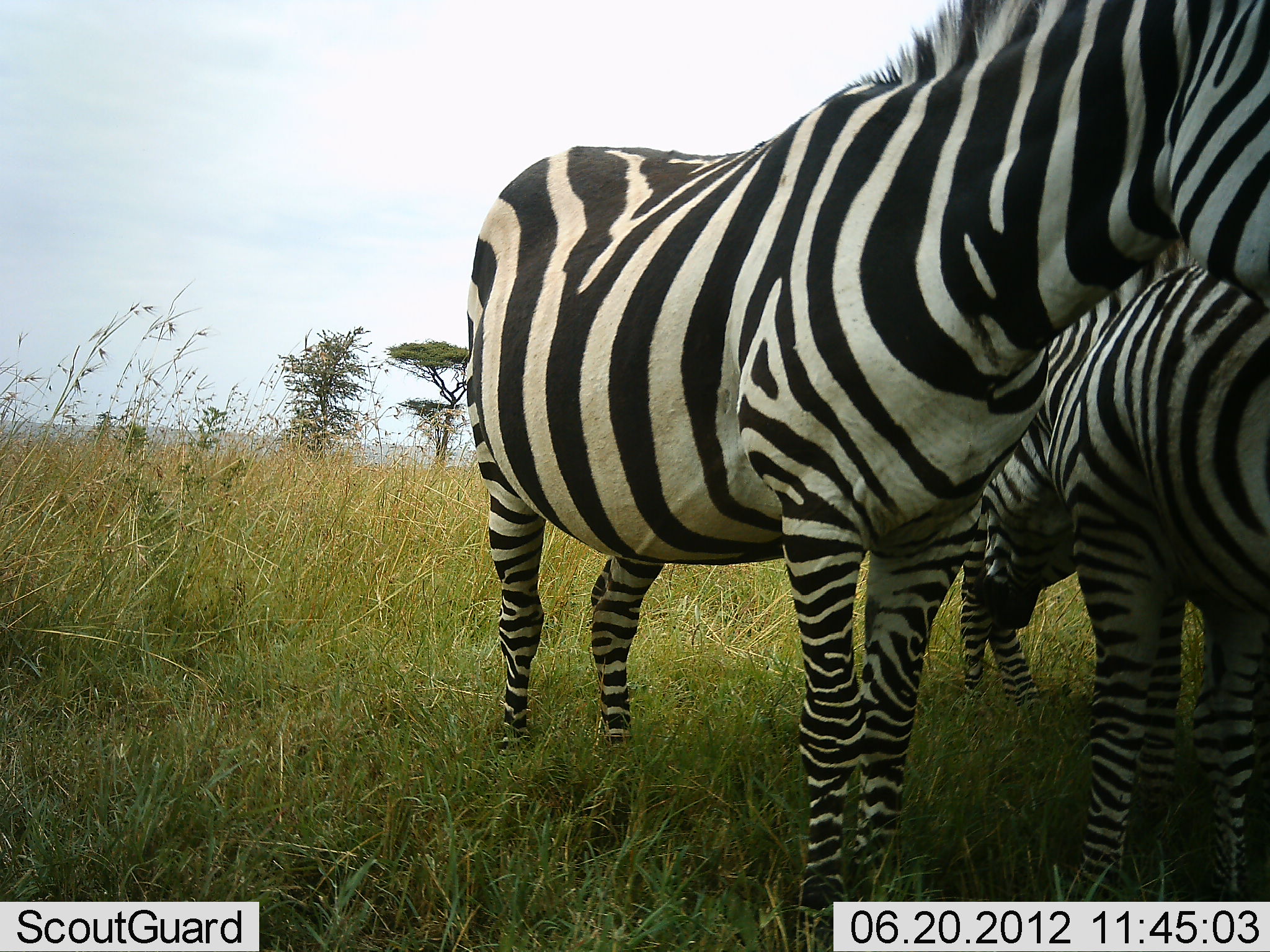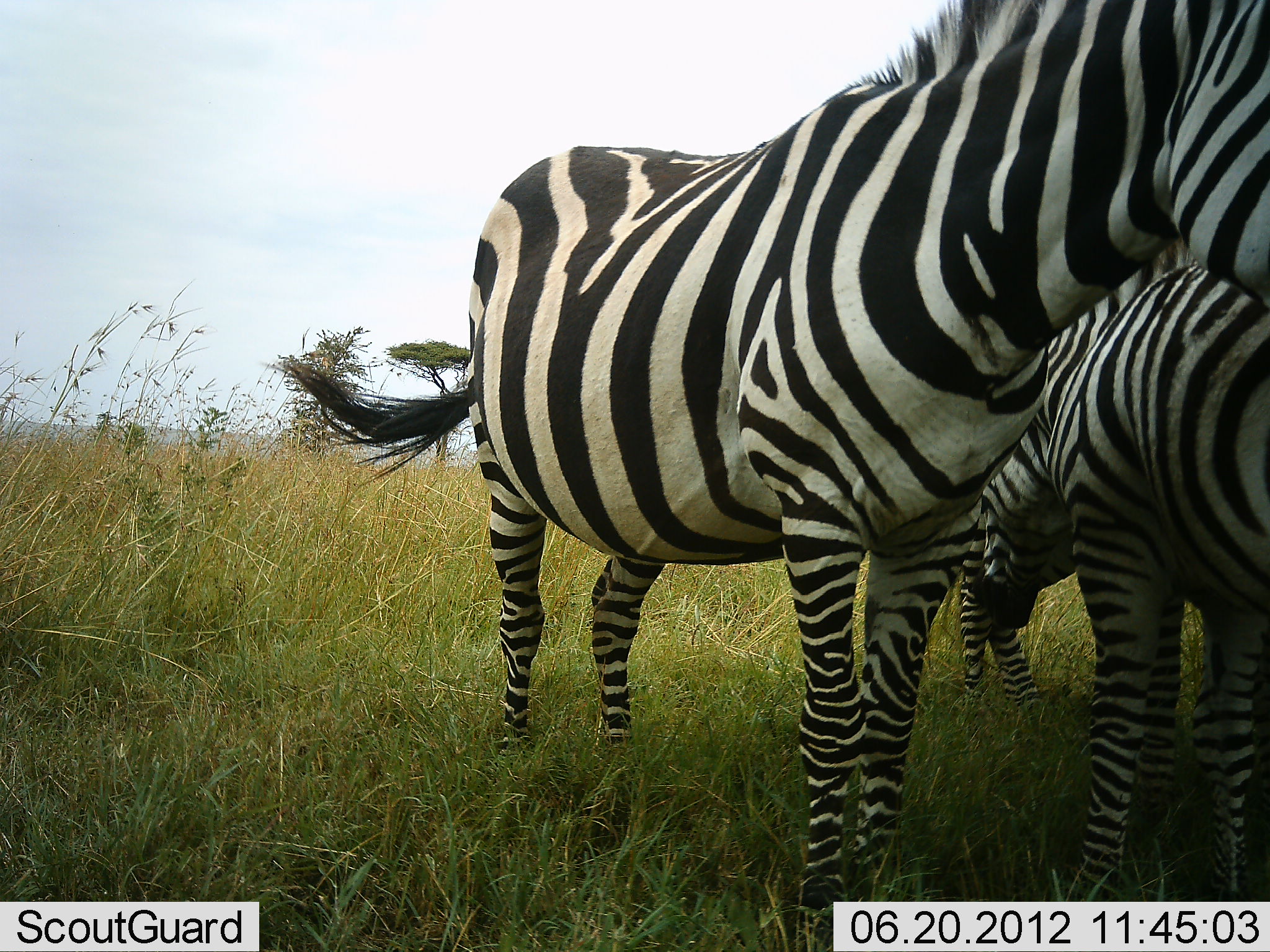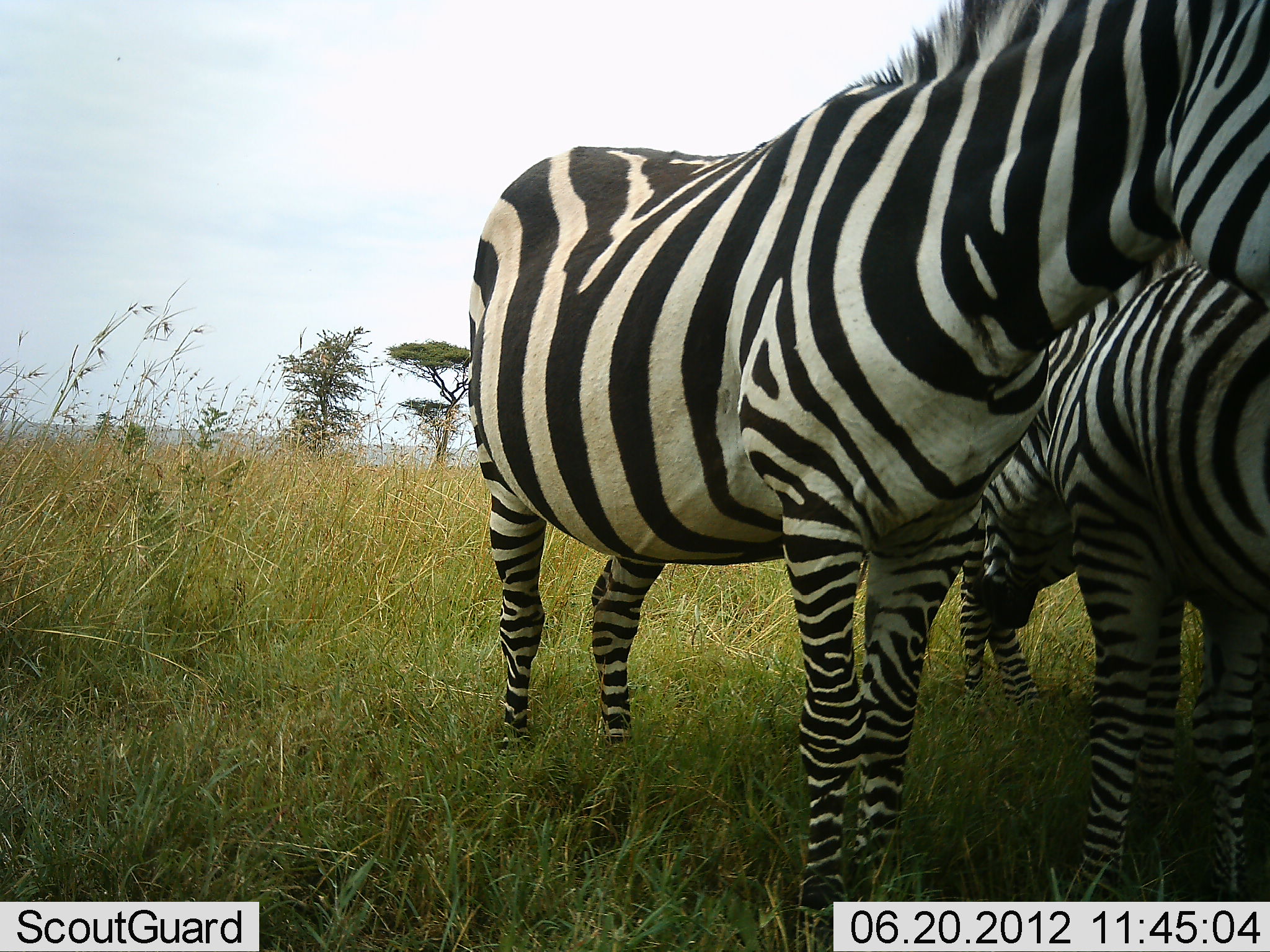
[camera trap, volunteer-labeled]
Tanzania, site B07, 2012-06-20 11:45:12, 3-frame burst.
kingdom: Animalia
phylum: Chordata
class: Mammalia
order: Perissodactyla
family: Equidae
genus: Equus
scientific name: Equus quagga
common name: plains zebra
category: zebra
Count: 3.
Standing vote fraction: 100%.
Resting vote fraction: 0%.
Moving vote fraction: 0%.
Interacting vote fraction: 20%.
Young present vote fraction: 40%.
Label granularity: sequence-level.